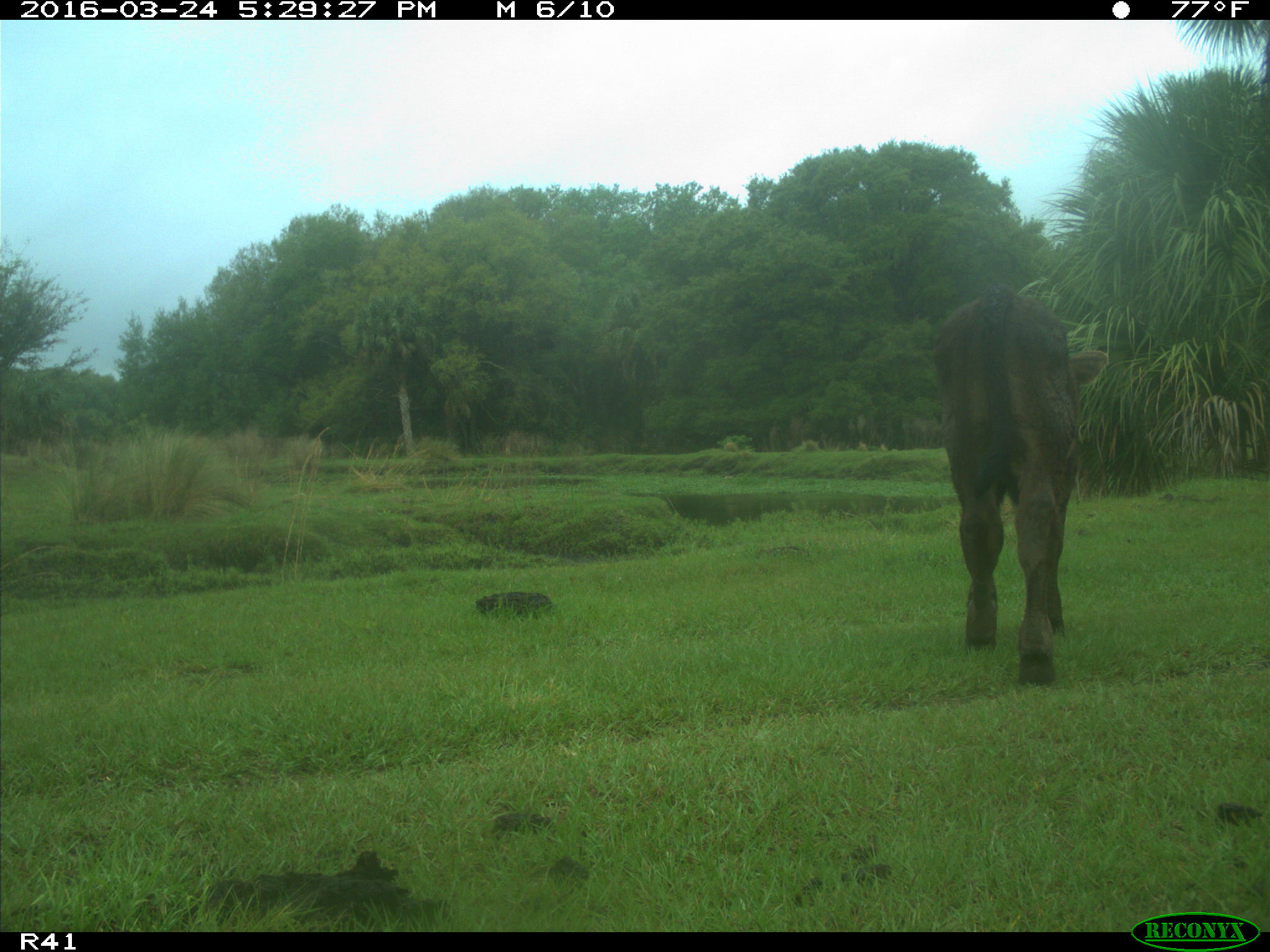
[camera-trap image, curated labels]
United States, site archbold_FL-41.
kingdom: Animalia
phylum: Chordata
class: Mammalia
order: Artiodactyla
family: Bovidae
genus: Bos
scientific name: Bos taurus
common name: domestic cow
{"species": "Bos taurus (domestic cow)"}